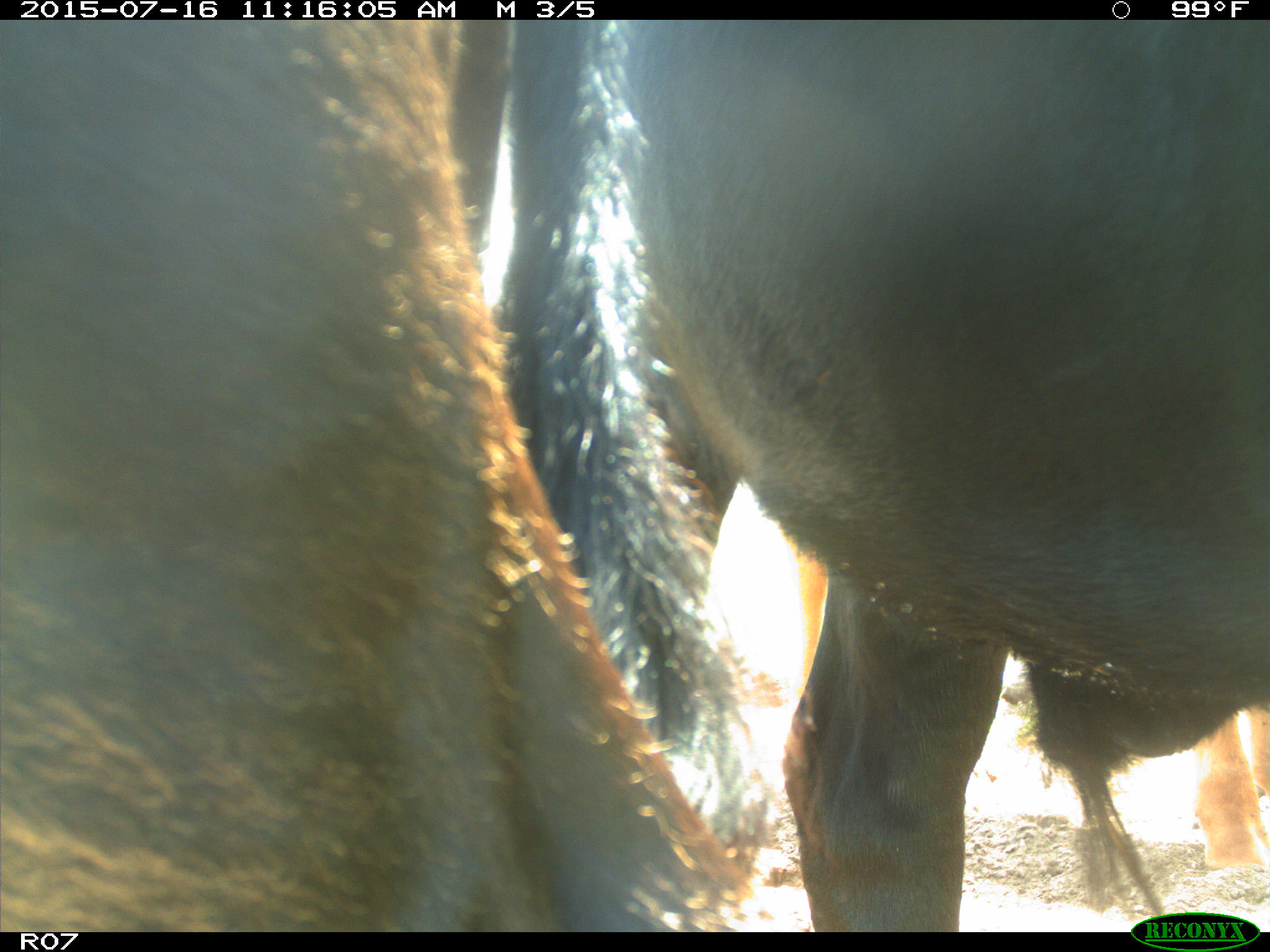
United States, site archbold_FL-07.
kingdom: Animalia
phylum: Chordata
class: Mammalia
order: Artiodactyla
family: Bovidae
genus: Bos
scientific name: Bos taurus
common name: domestic cow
Bos taurus (domestic cow).